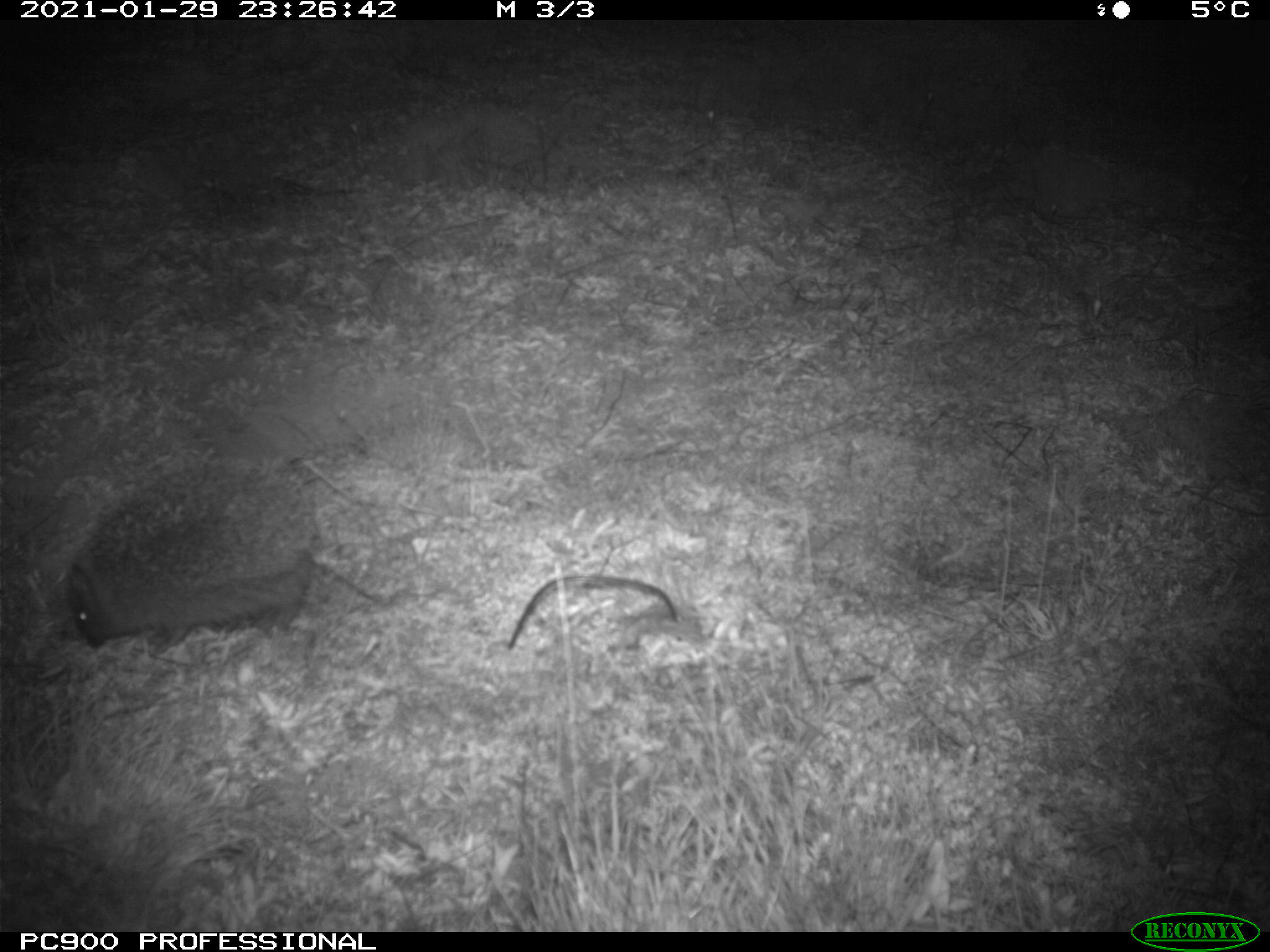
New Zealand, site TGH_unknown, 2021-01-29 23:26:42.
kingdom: Animalia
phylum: Chordata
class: Mammalia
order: Eulipotyphla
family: Erinaceidae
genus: Erinaceus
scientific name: Erinaceus europaeus europaeus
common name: european hedgehog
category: hedgehog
Hedgehog (european hedgehog) (Erinaceus europaeus europaeus).